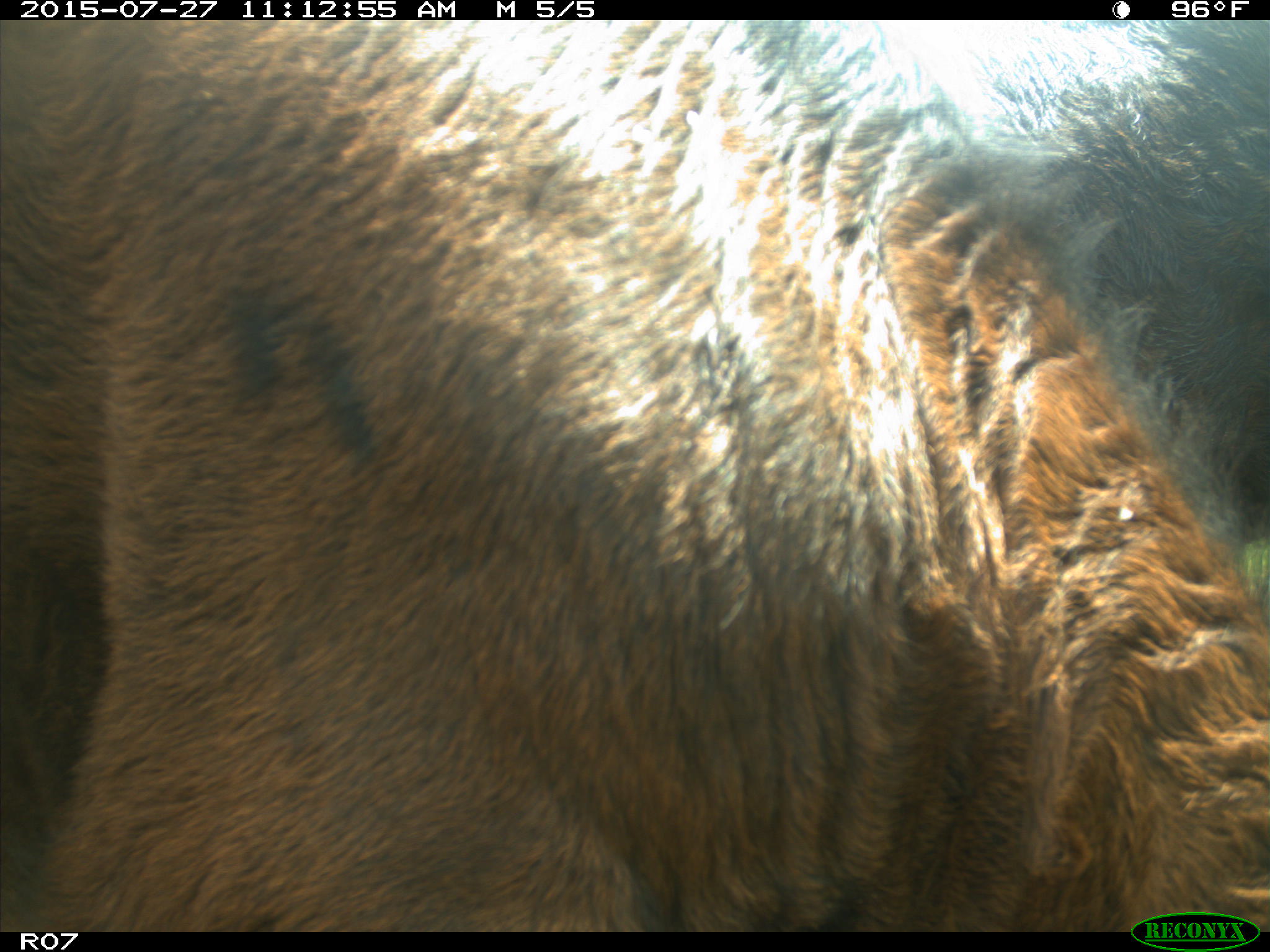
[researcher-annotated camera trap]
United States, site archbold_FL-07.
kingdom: Animalia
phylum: Chordata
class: Mammalia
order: Artiodactyla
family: Bovidae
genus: Bos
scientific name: Bos taurus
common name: domestic cow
Bos taurus (domestic cow).